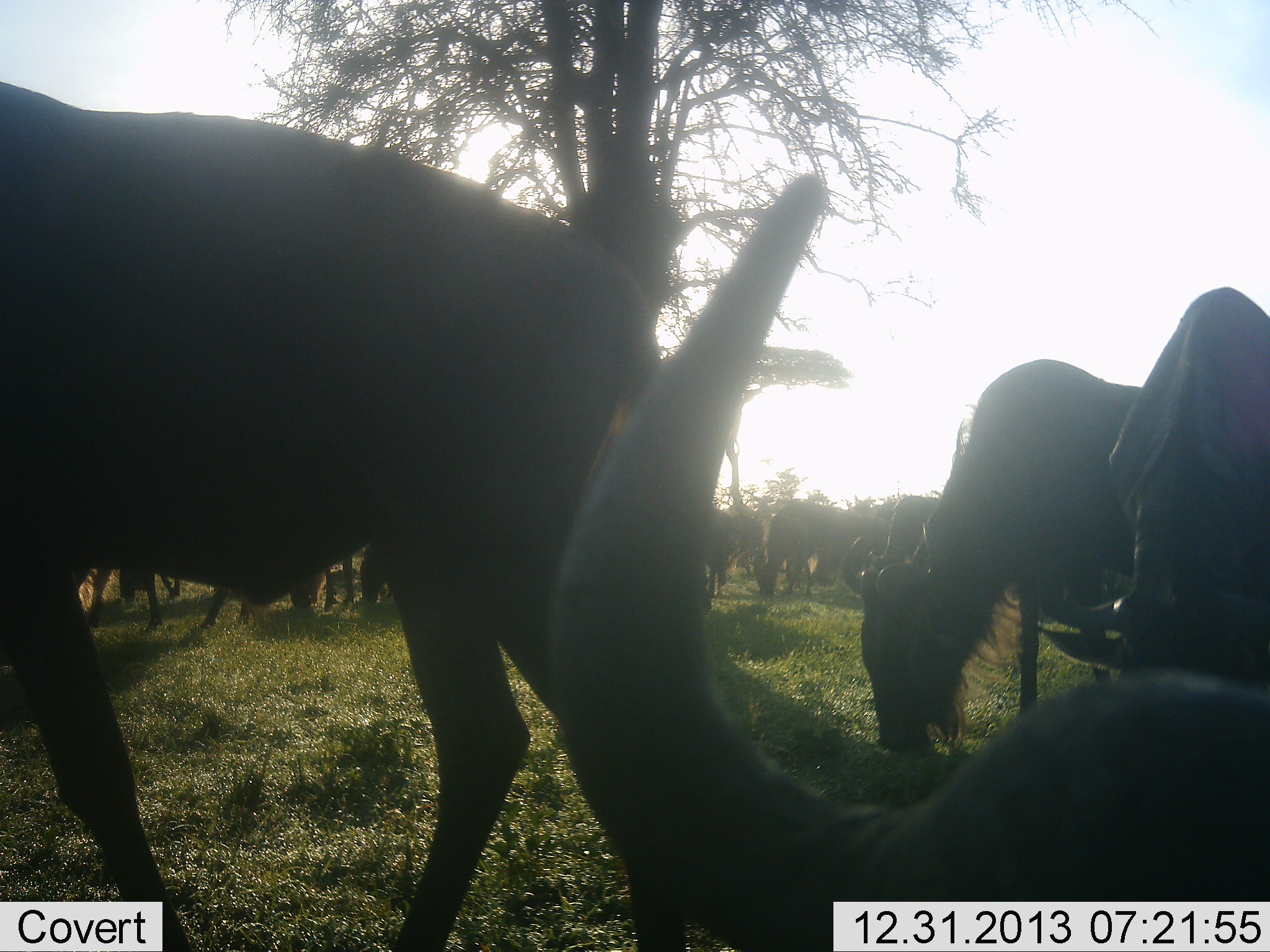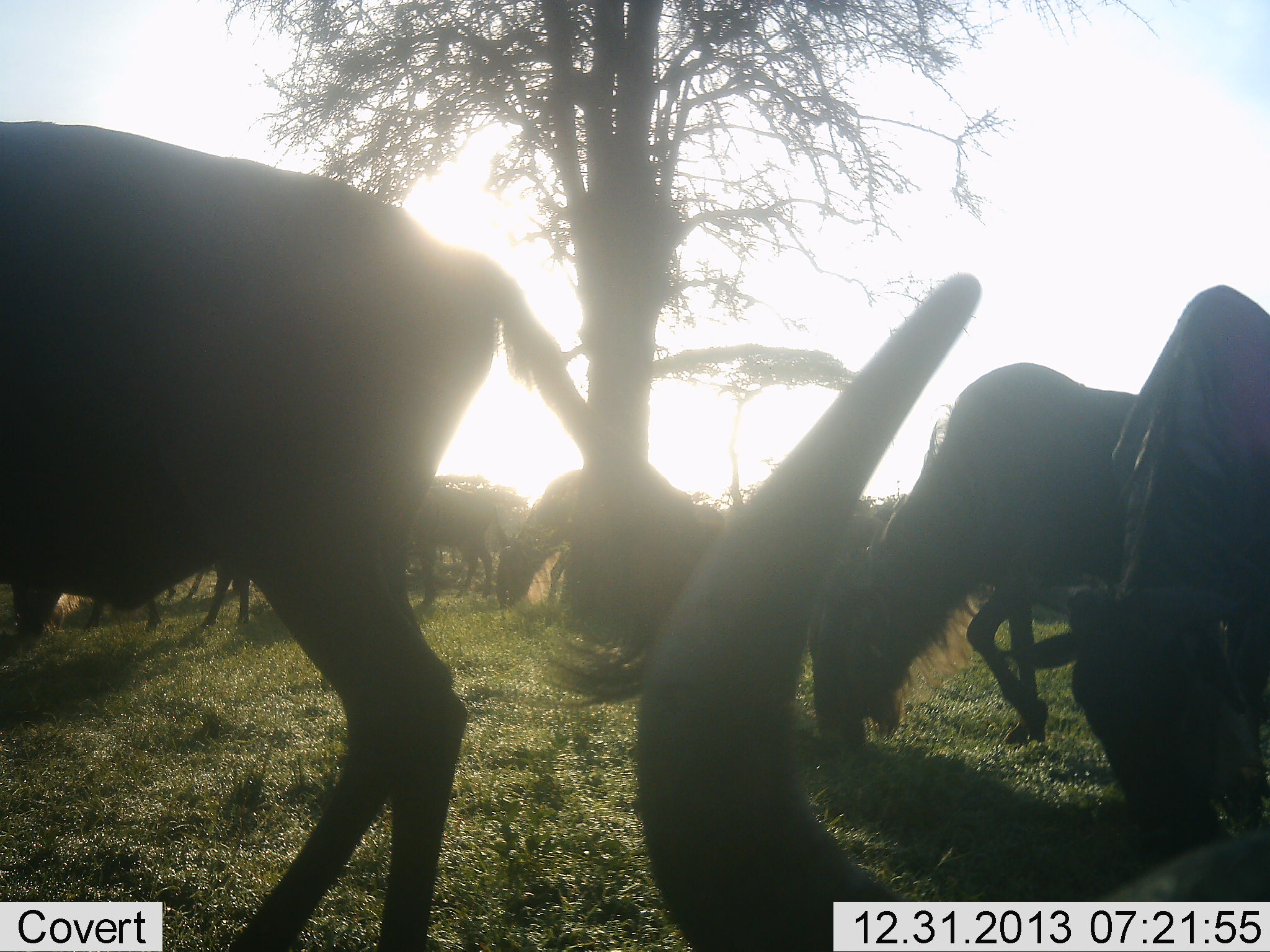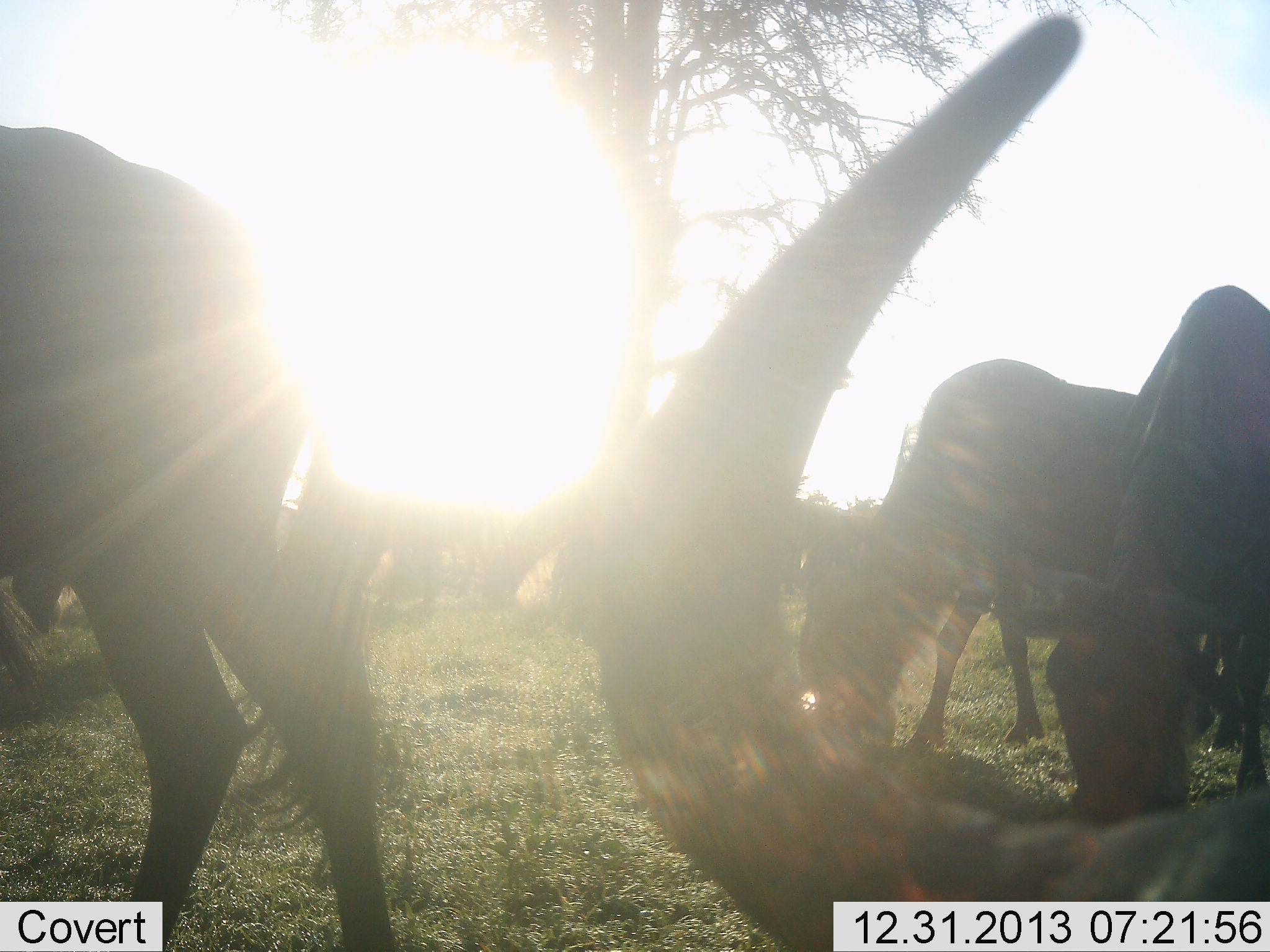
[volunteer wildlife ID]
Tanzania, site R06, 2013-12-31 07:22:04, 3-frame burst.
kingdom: Animalia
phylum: Chordata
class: Mammalia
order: Artiodactyla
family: Bovidae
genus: Connochaetes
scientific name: Connochaetes taurinus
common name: blue wildebeest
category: wildebeest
Wildebeest (blue wildebeest) (Connochaetes taurinus), count 11-50. Behavior (volunteer vote fractions): standing 38%, resting 25%, moving 56%, interacting 5%. Young present (vote fraction): 2%. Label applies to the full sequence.